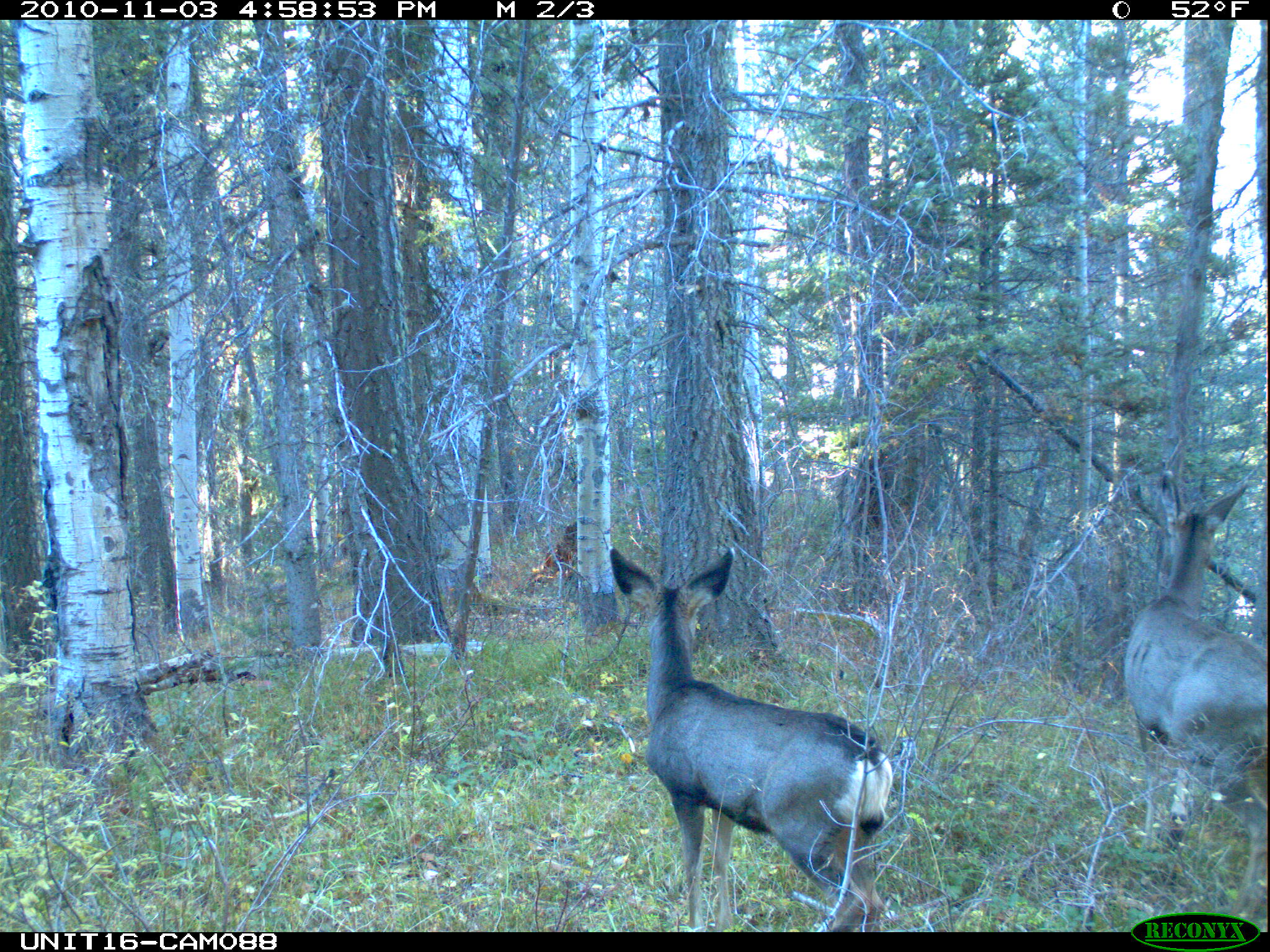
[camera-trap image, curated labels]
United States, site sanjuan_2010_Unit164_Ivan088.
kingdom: Animalia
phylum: Chordata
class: Mammalia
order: Artiodactyla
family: Cervidae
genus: Odocoileus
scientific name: Odocoileus hemionus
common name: mule deer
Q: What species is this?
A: Odocoileus hemionus (mule deer).